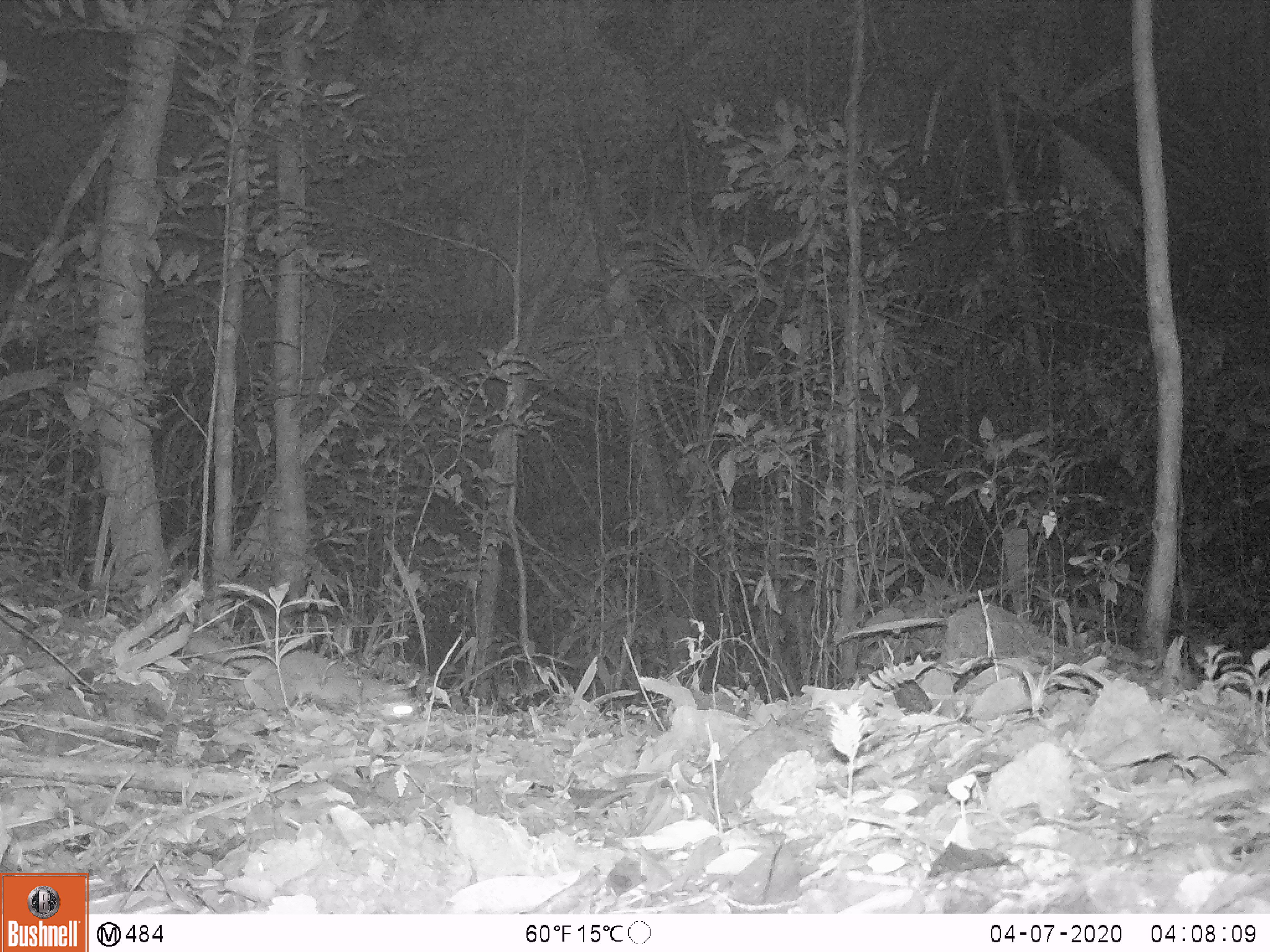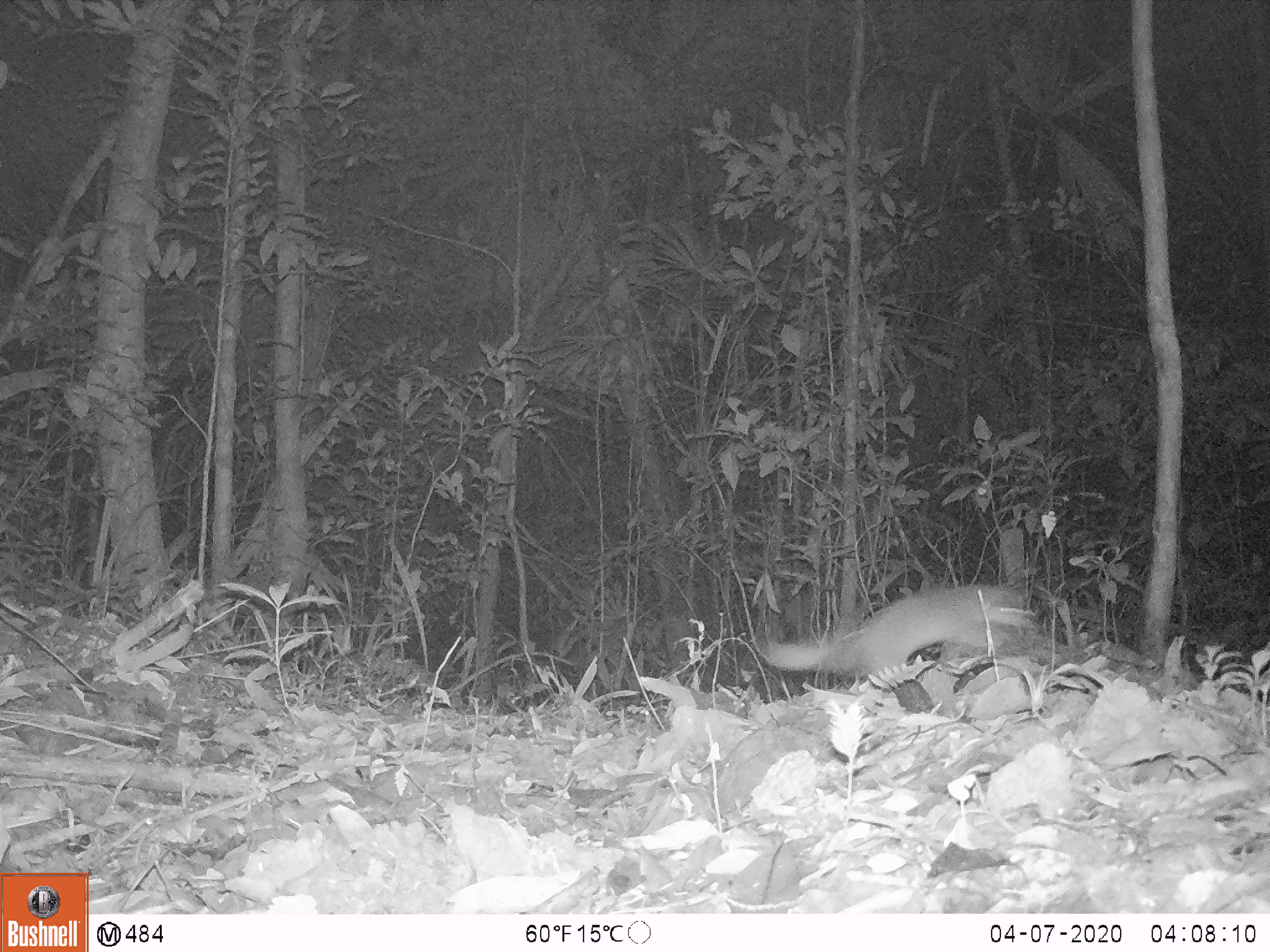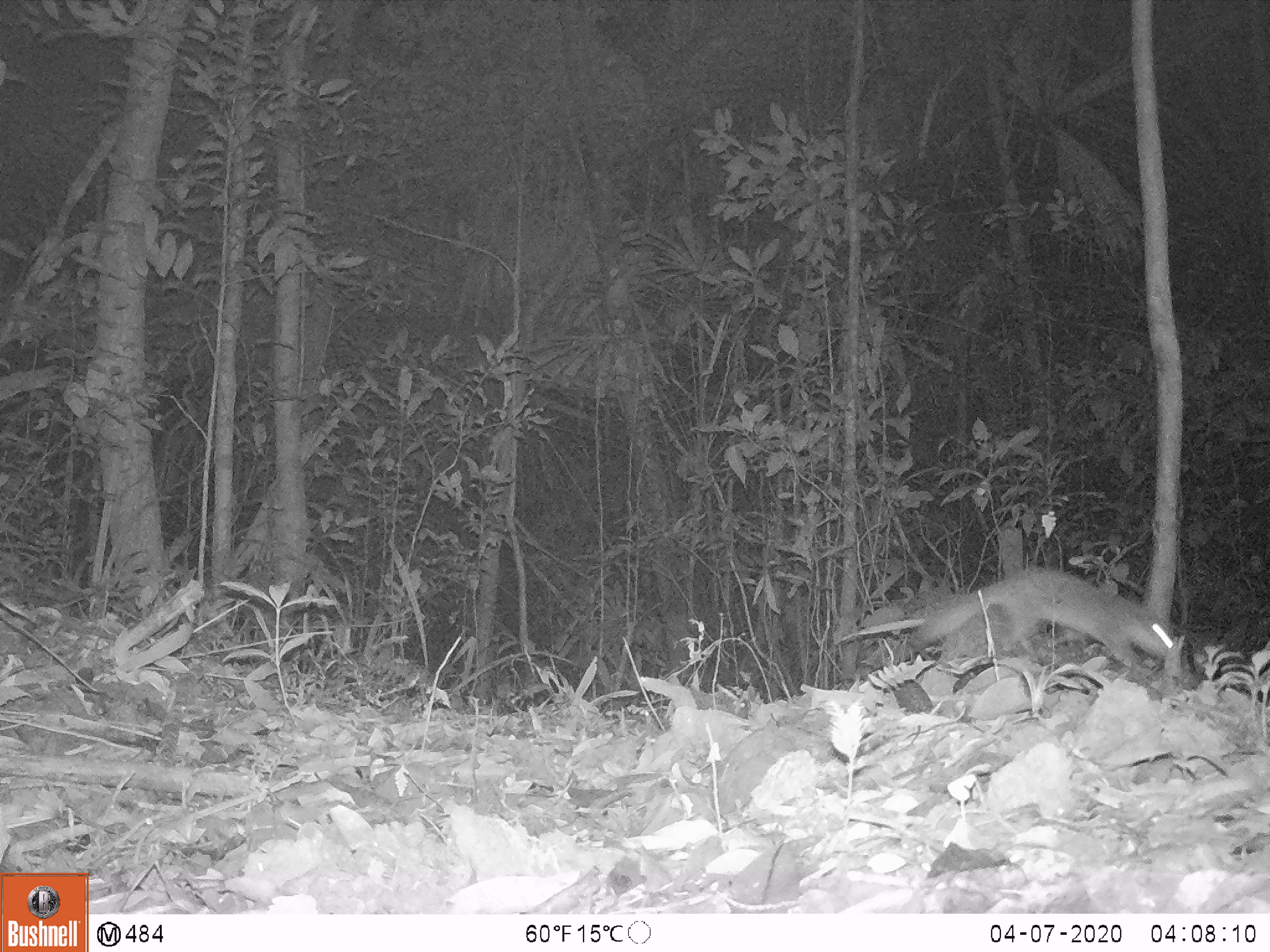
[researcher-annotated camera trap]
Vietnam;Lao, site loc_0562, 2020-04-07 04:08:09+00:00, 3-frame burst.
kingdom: Animalia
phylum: Chordata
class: Mammalia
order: Carnivora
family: Mustelidae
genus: Melogale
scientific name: Melogale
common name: ferret badger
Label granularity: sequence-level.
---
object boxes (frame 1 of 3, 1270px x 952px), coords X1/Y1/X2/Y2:
ferret badger: 185/634/417/721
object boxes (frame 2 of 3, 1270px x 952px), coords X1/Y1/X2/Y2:
ferret badger: 761/583/1037/686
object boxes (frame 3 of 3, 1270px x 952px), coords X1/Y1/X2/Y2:
ferret badger: 909/565/1174/675